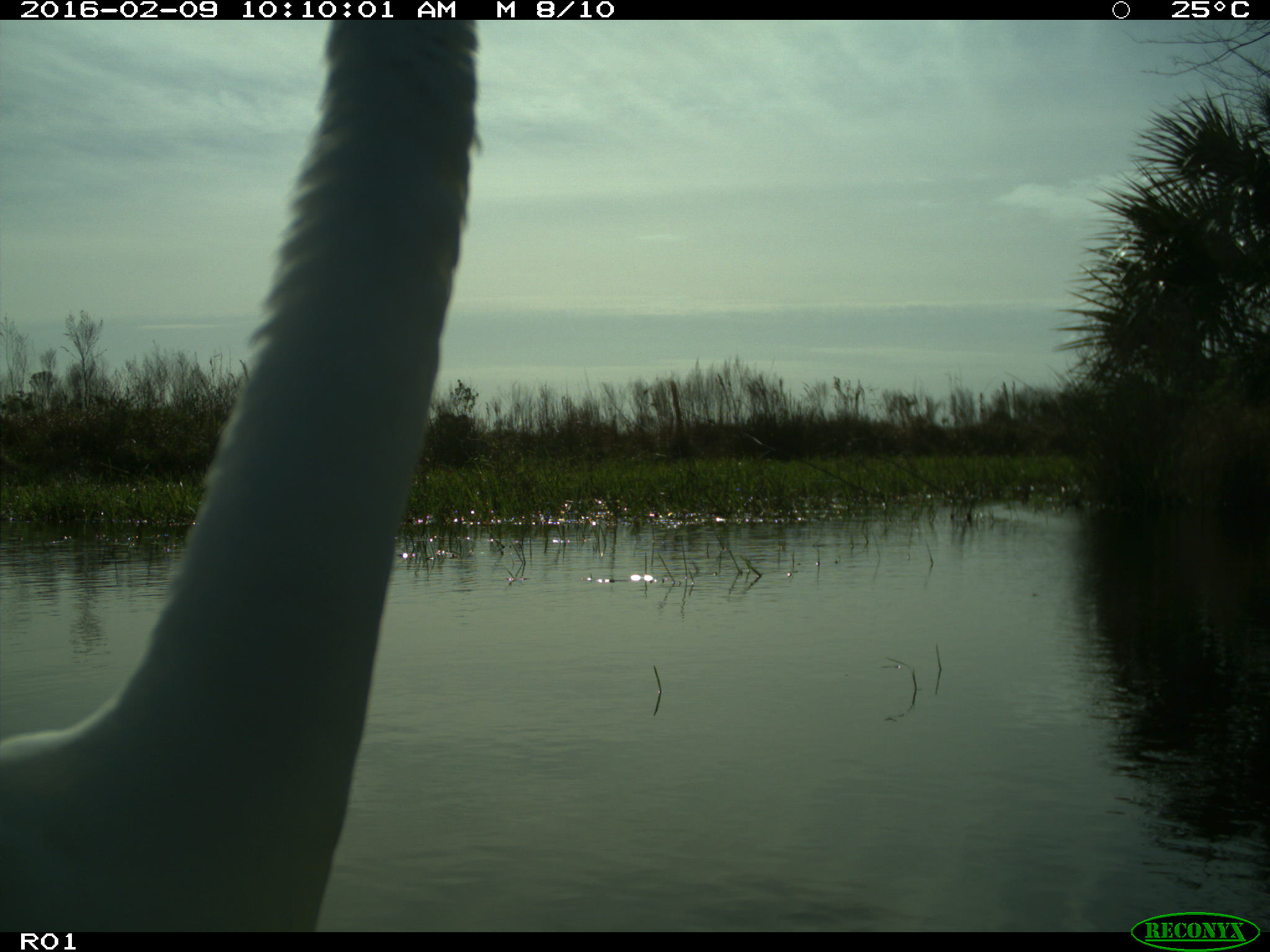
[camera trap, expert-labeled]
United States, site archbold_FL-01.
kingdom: Animalia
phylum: Chordata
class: Aves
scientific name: Aves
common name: birds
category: unidentified bird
Unidentified bird (birds) (Aves).